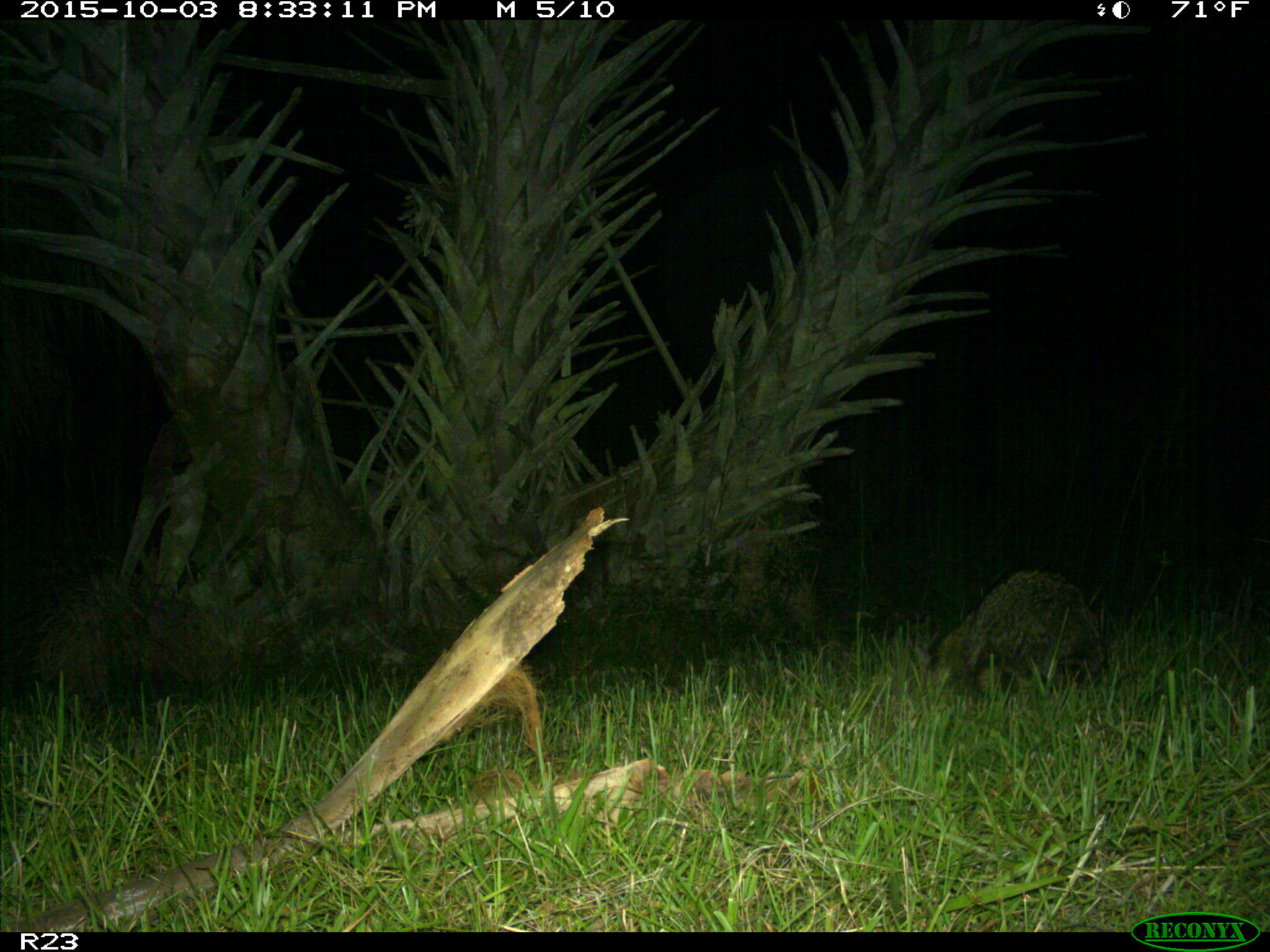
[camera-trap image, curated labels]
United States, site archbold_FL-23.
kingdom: Animalia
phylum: Chordata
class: Mammalia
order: Carnivora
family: Procyonidae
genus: Procyon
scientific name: Procyon lotor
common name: common raccoon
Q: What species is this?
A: Procyon lotor (common raccoon).